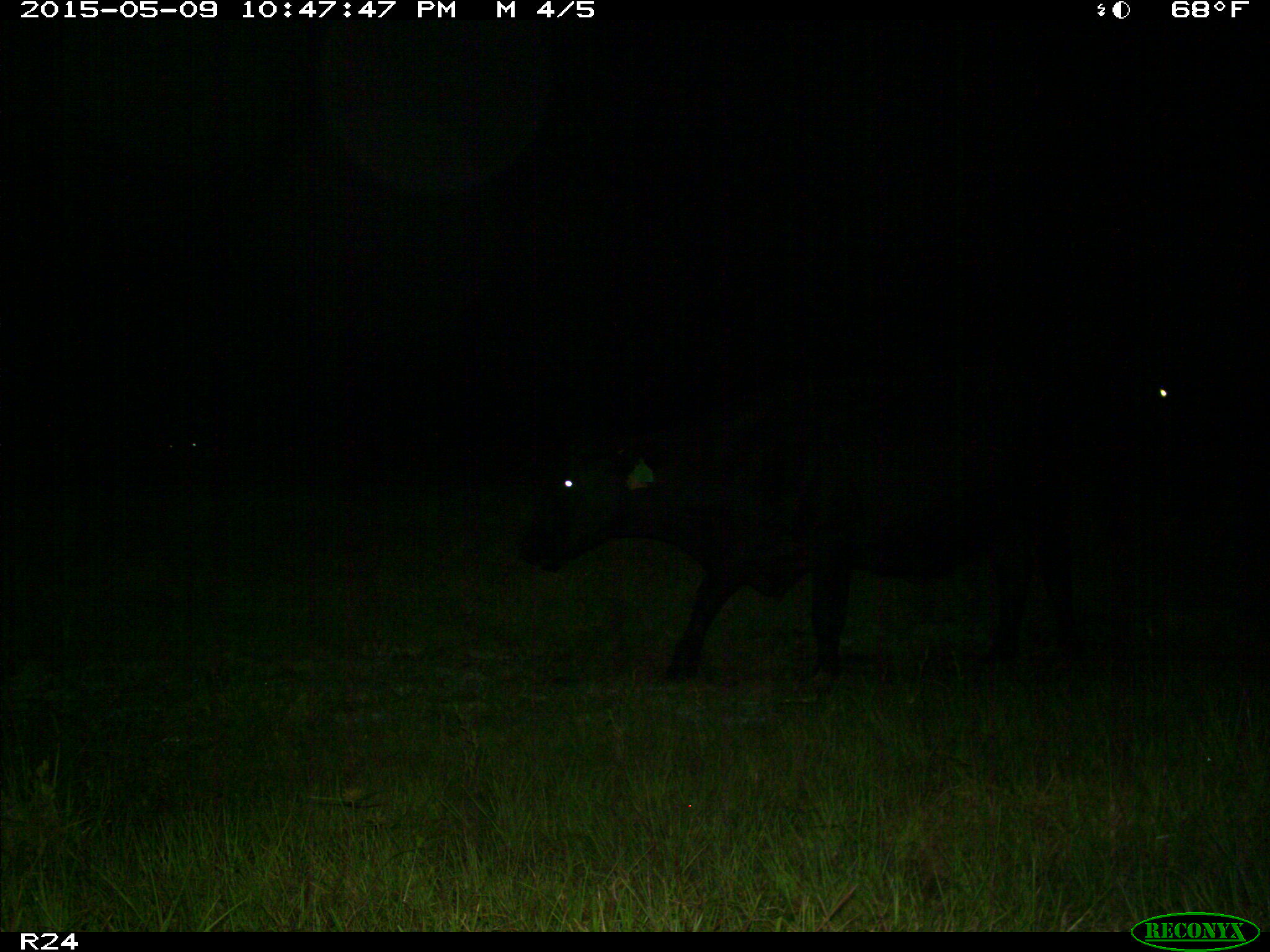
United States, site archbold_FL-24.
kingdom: Animalia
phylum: Chordata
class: Mammalia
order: Artiodactyla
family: Bovidae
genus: Bos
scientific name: Bos taurus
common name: domestic cow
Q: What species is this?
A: Bos taurus (domestic cow).